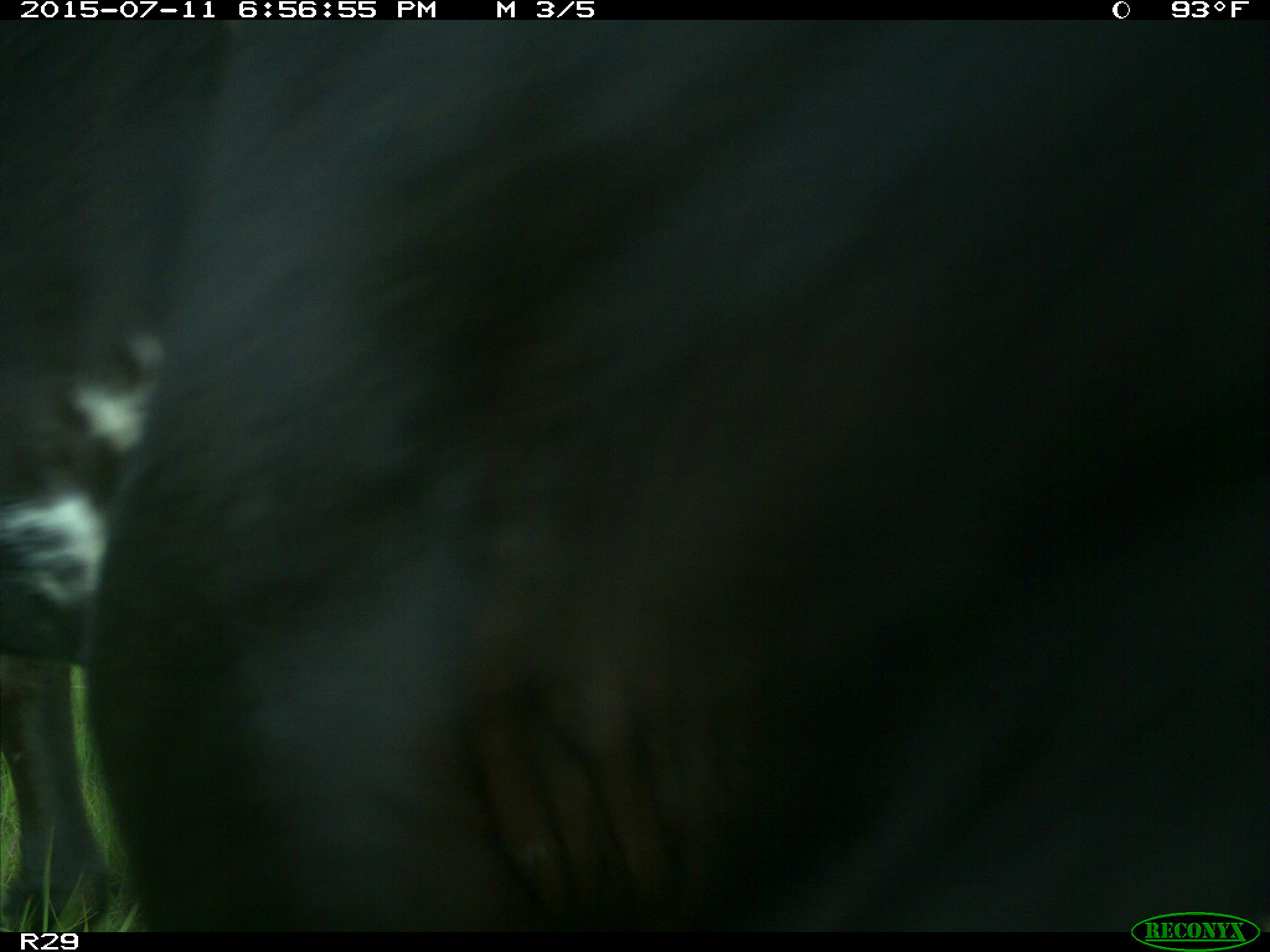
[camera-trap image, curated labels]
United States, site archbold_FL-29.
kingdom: Animalia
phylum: Chordata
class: Mammalia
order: Artiodactyla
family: Bovidae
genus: Bos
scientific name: Bos taurus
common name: domestic cow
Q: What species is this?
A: Bos taurus (domestic cow).